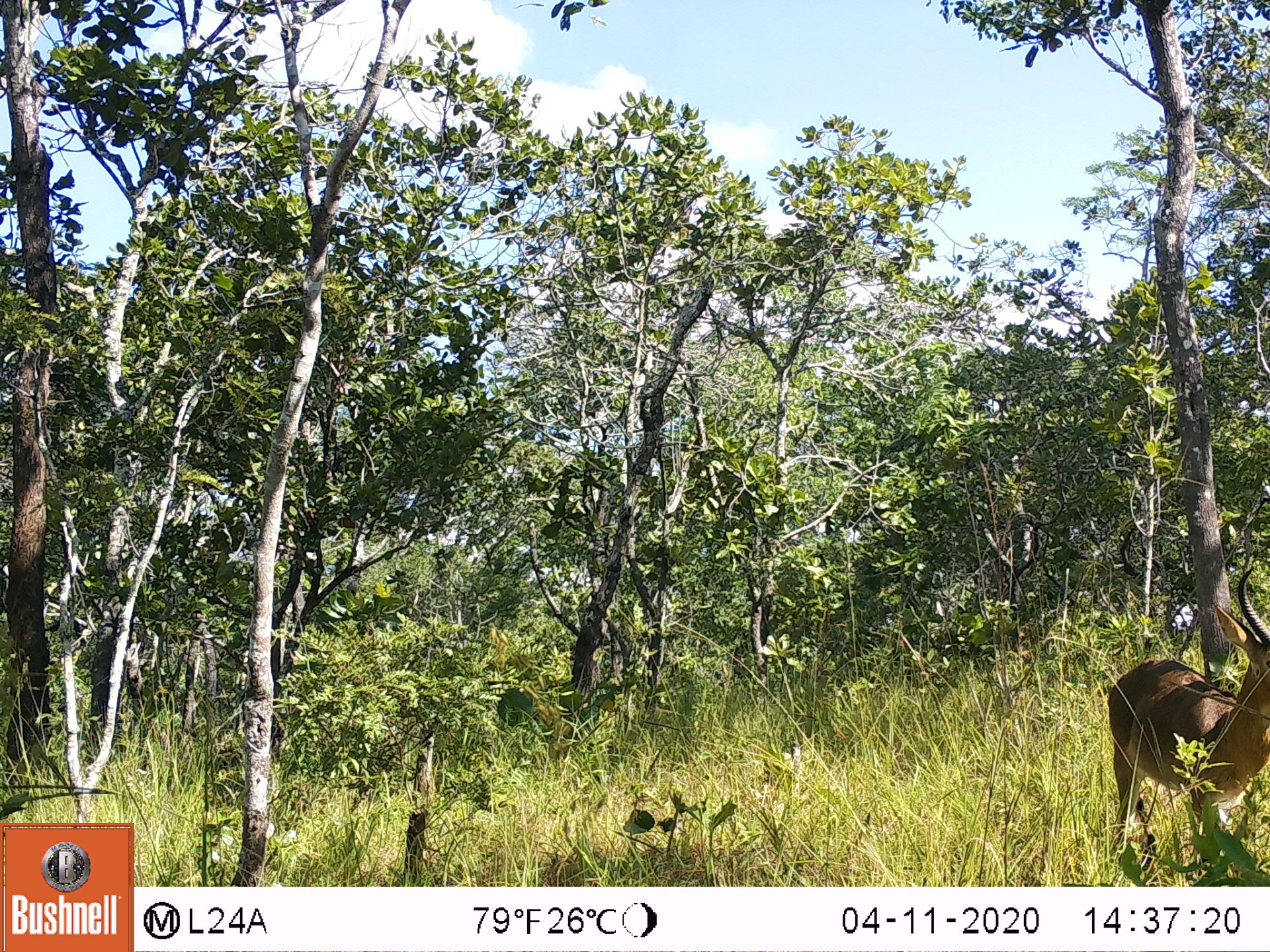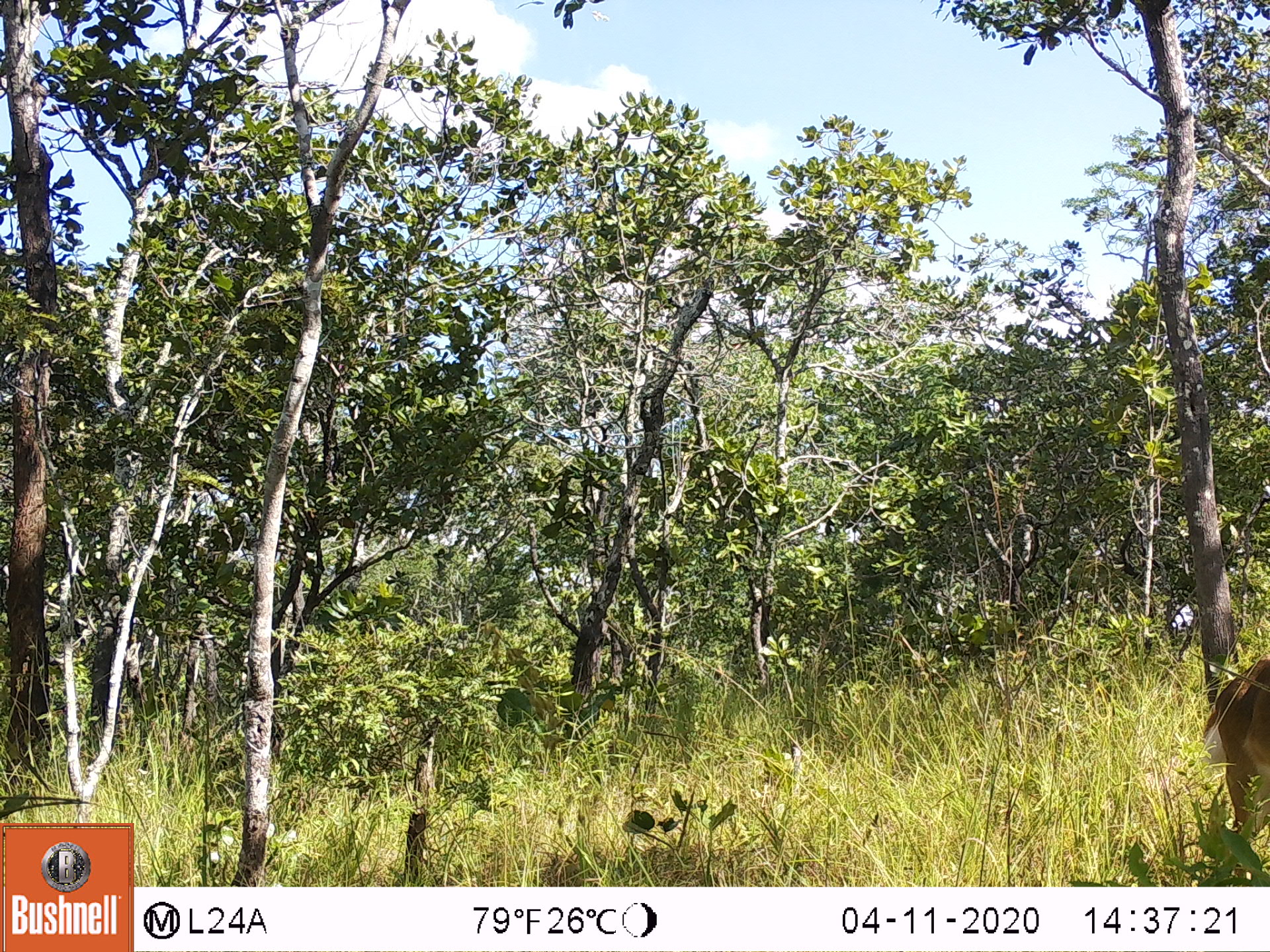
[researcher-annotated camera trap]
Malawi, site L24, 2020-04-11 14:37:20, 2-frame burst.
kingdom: Animalia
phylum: Chordata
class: Mammalia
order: Artiodactyla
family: Bovidae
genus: Redunca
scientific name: Redunca arundinum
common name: southern reedbuck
Southern reedbuck (Redunca arundinum), count 1.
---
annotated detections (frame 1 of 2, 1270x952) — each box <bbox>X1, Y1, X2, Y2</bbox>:
southern reedbuck: <bbox>1091, 550, 1262, 880</bbox>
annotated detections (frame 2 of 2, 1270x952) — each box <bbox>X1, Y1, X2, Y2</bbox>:
southern reedbuck: <bbox>1204, 651, 1262, 861</bbox>